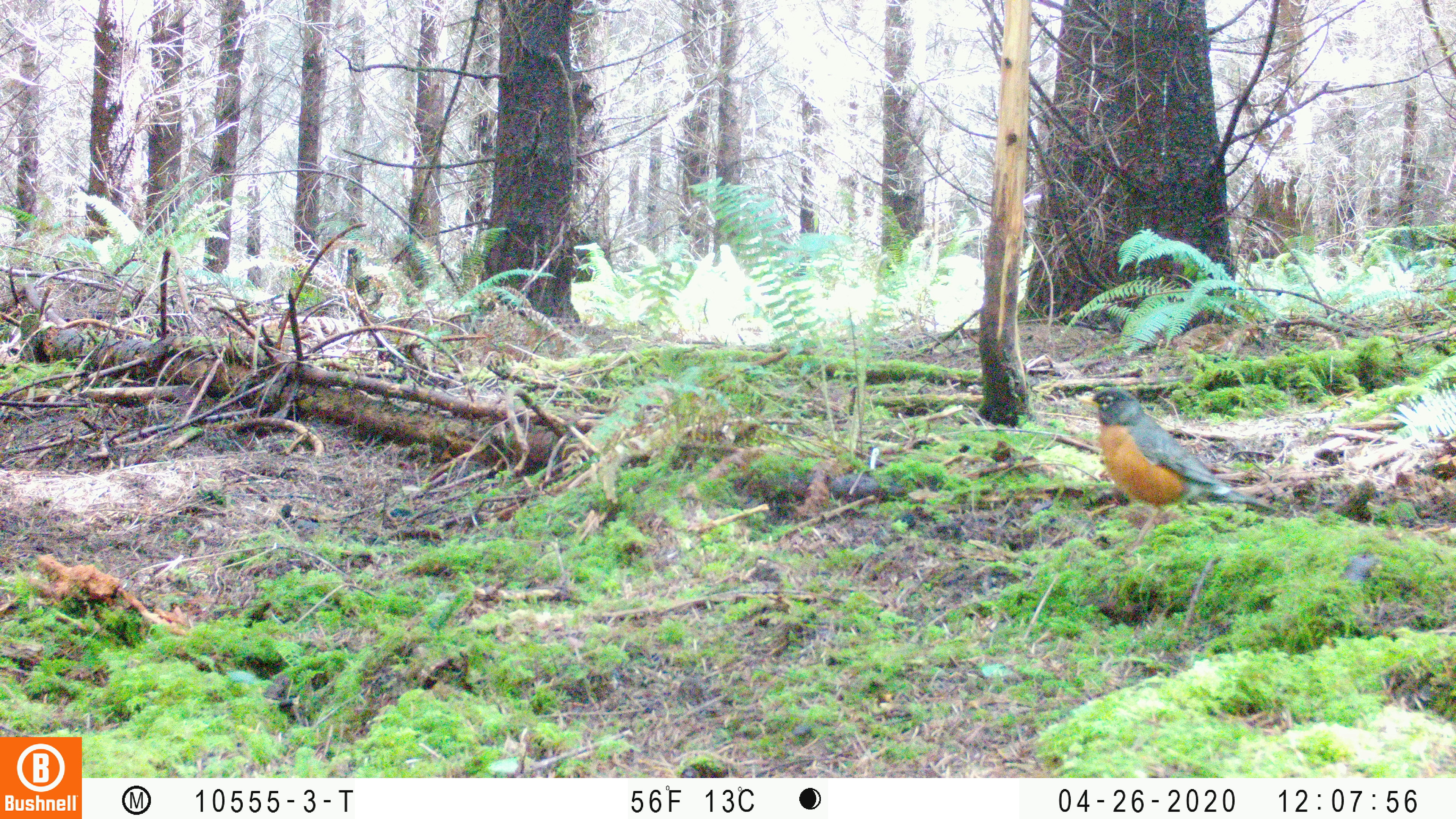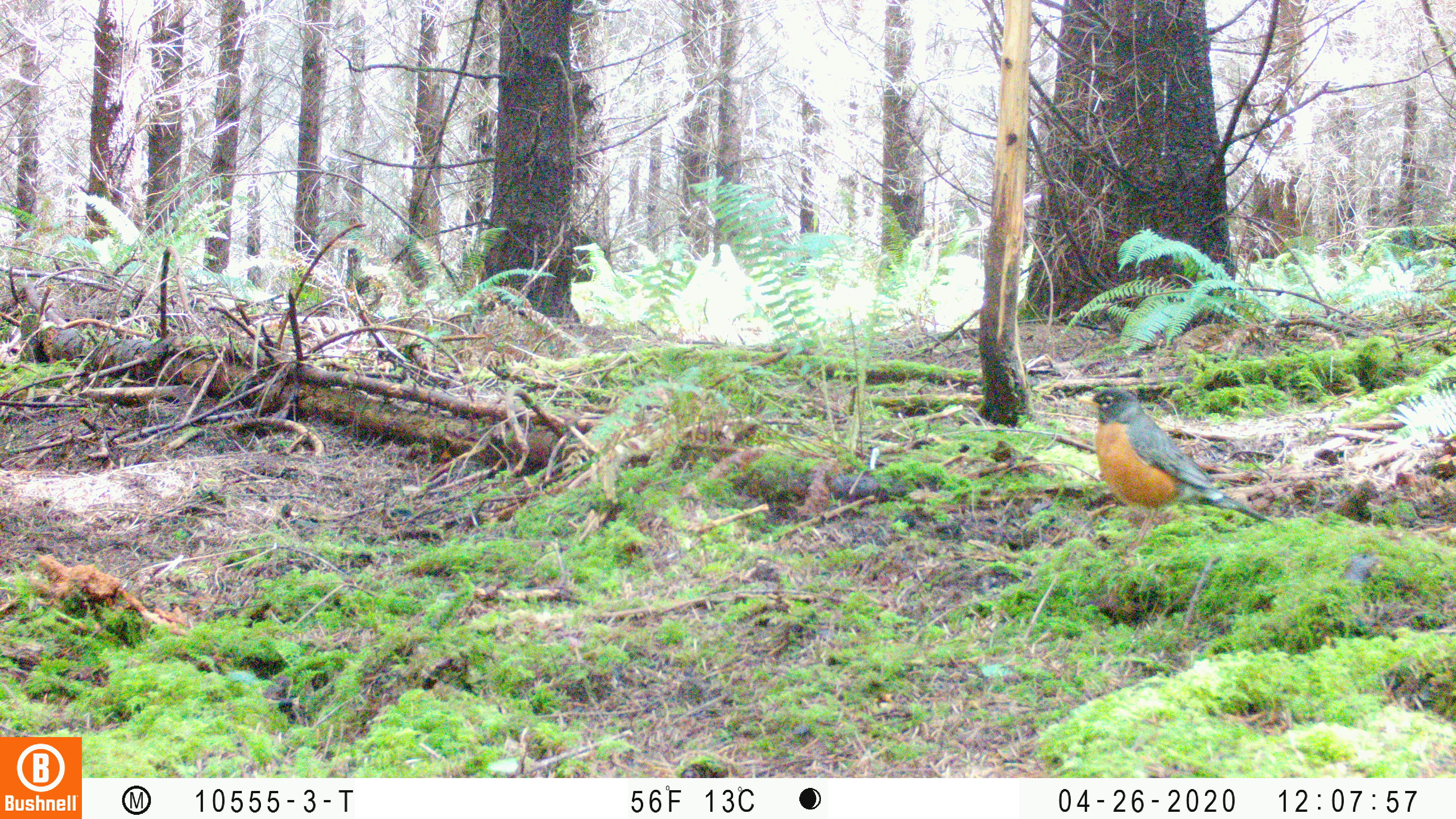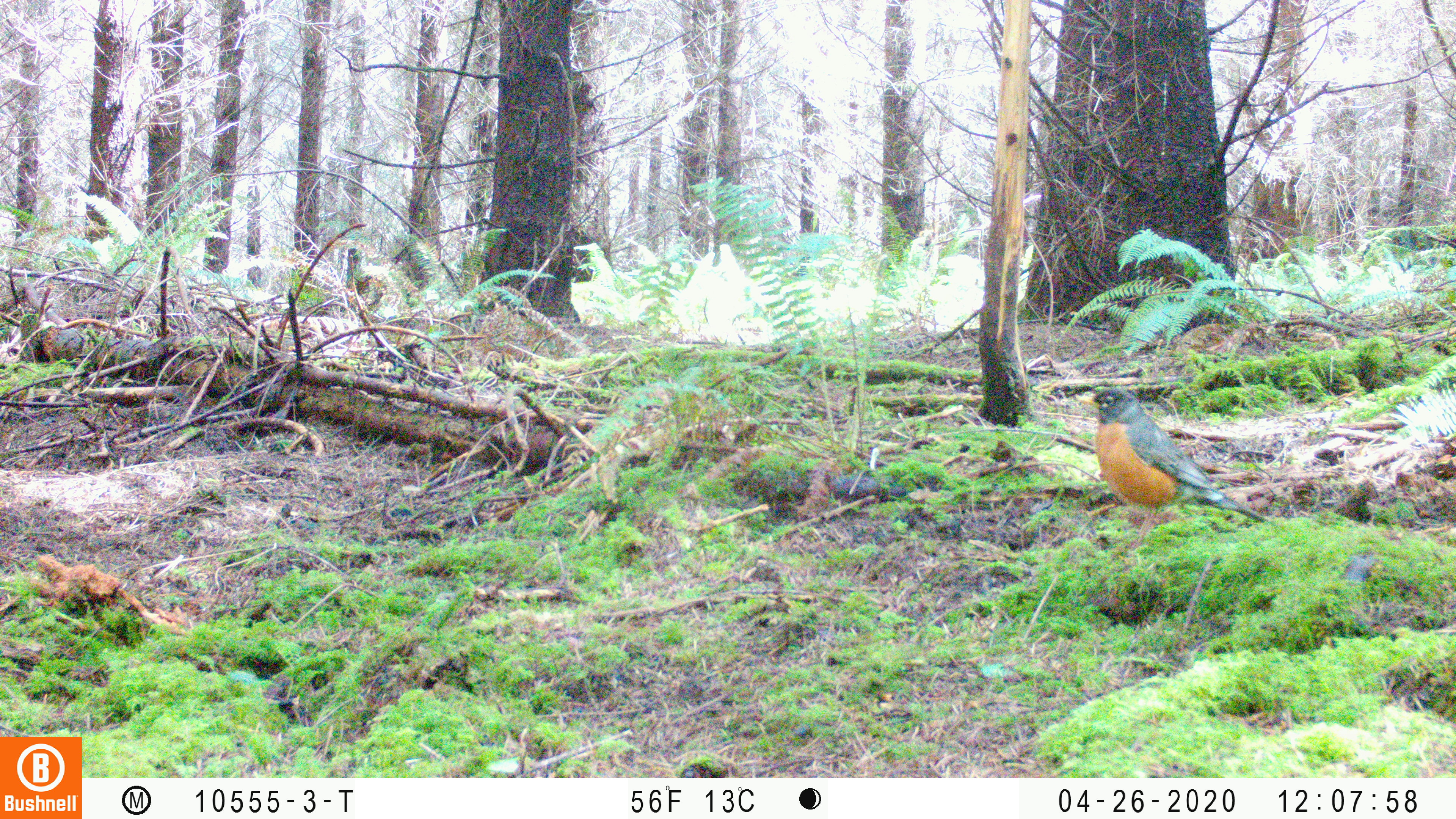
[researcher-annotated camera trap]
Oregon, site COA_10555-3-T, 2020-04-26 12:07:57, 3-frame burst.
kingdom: Animalia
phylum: Chordata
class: Aves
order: Passeriformes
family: Turdidae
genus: Turdus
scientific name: Turdus migratorius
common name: american robin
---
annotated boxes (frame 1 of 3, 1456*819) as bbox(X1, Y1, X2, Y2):
american robin: bbox(1061, 377, 1289, 568)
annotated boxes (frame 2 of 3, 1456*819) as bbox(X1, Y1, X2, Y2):
american robin: bbox(1065, 383, 1304, 534)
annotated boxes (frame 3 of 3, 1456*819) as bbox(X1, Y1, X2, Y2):
american robin: bbox(1059, 377, 1296, 539)